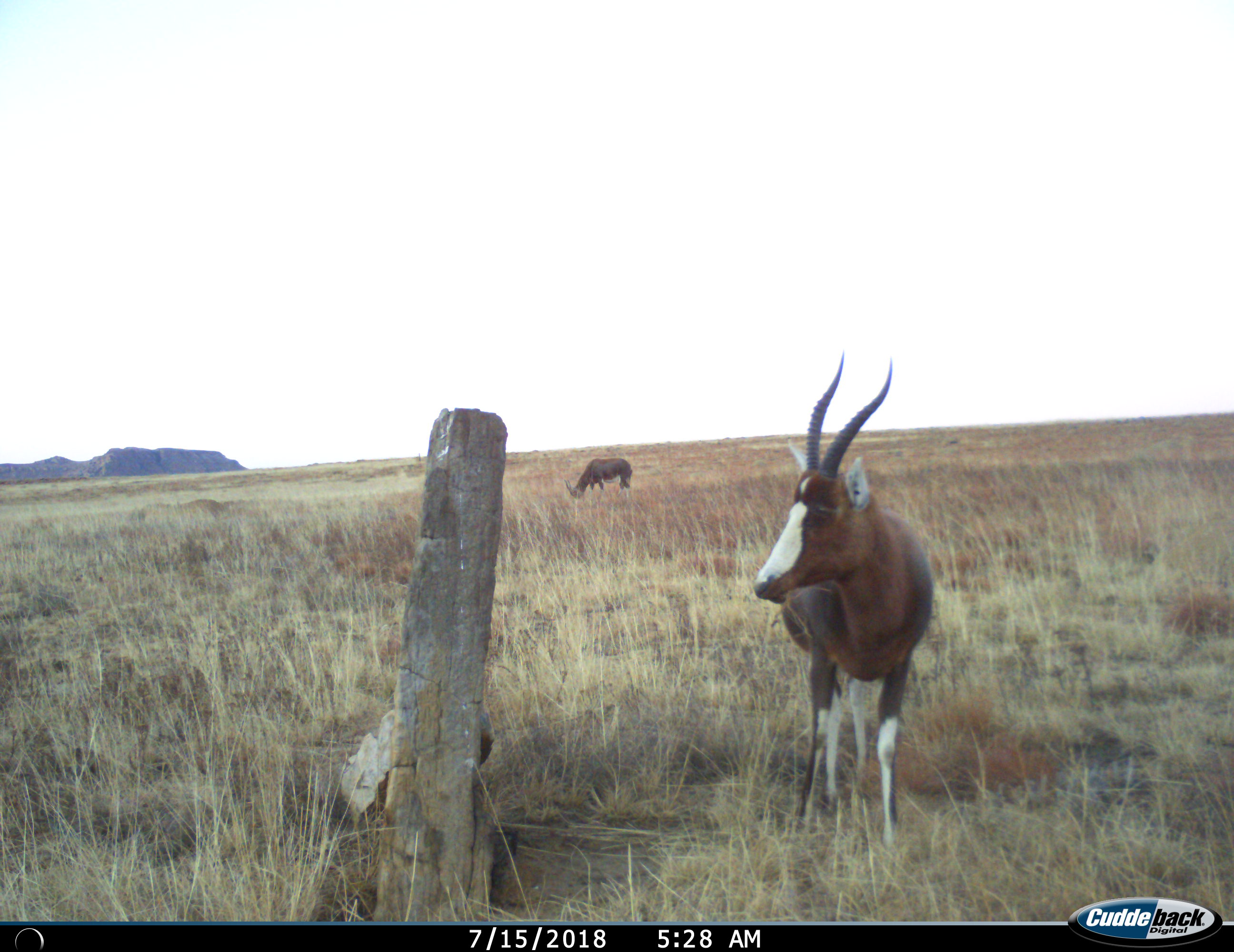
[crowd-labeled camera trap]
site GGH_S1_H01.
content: unidentified animal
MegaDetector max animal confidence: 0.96